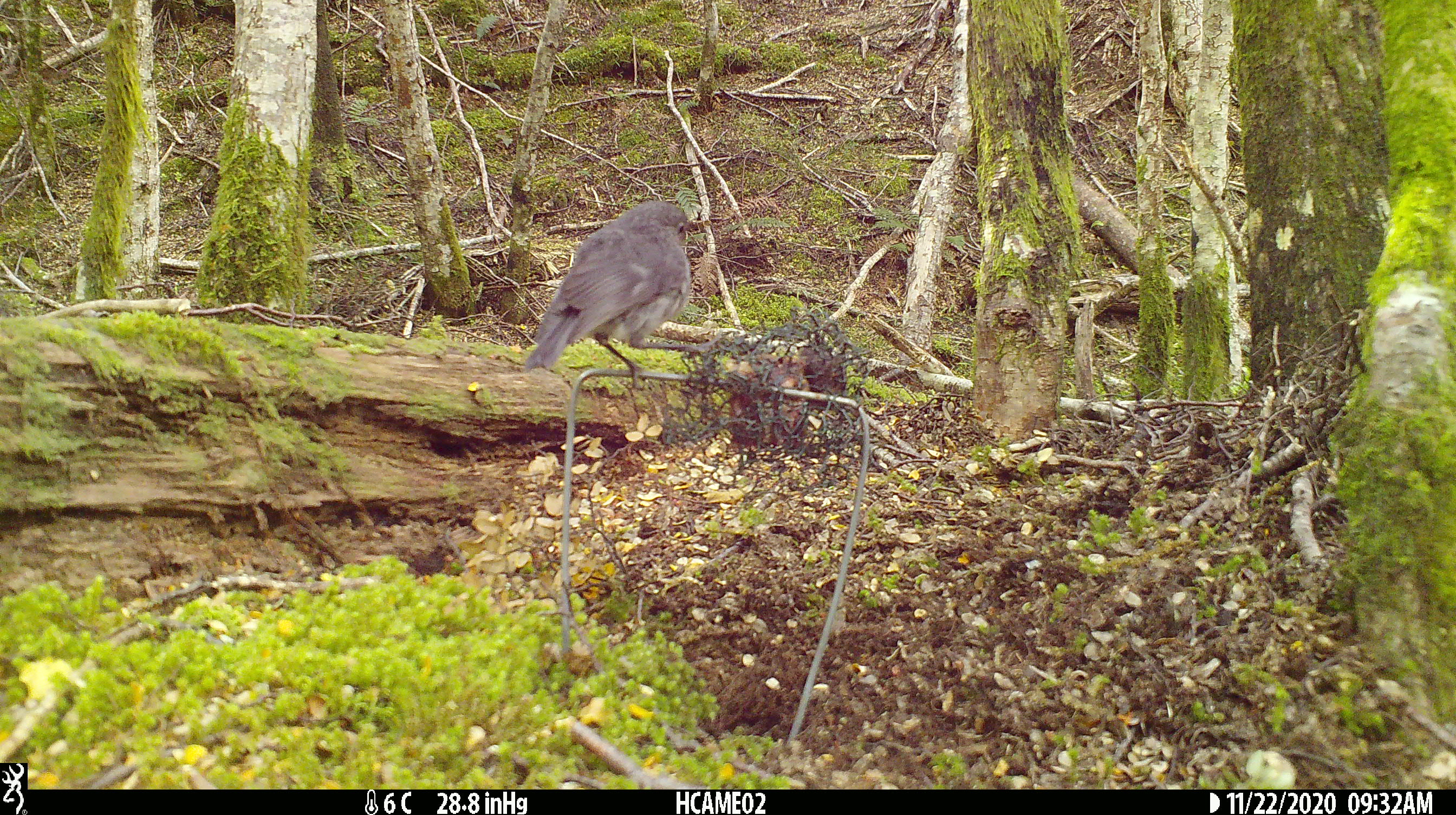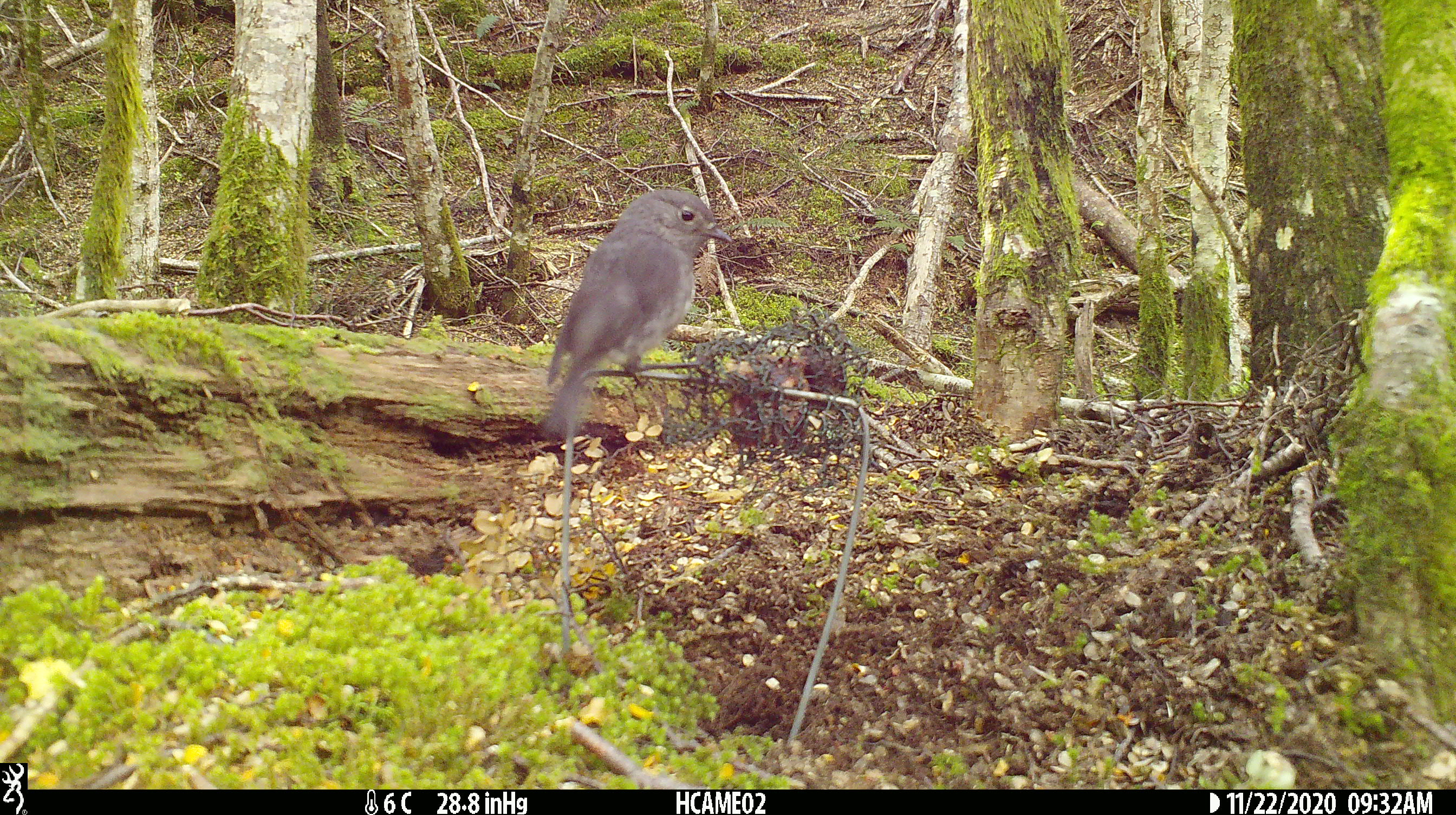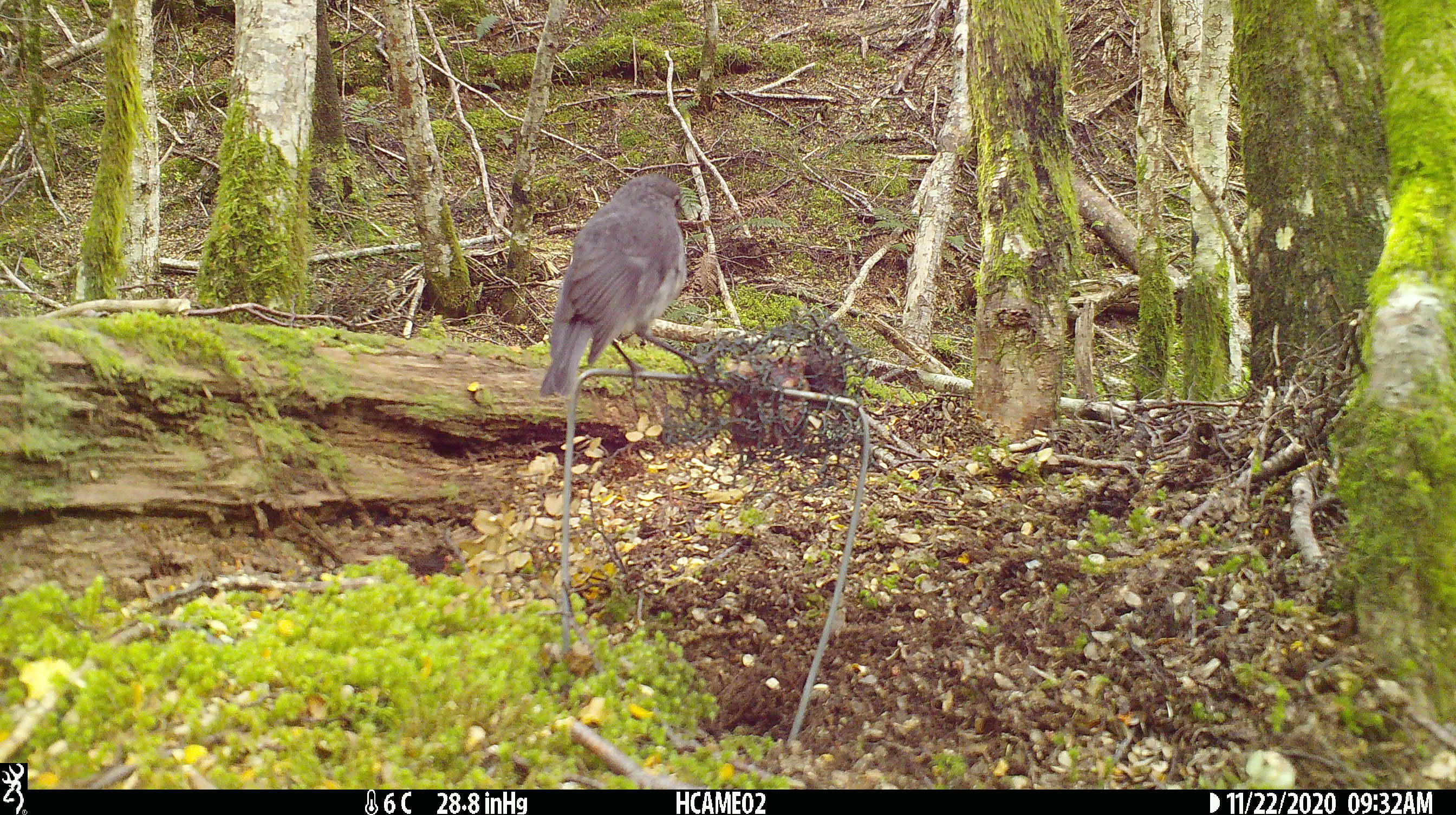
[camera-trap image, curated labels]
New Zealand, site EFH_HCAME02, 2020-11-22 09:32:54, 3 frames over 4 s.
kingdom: Animalia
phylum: Chordata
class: Aves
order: Passeriformes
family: Petroicidae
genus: Petroica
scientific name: Petroica australis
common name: new zealand robin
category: robin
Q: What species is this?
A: Robin (new zealand robin) (Petroica australis).